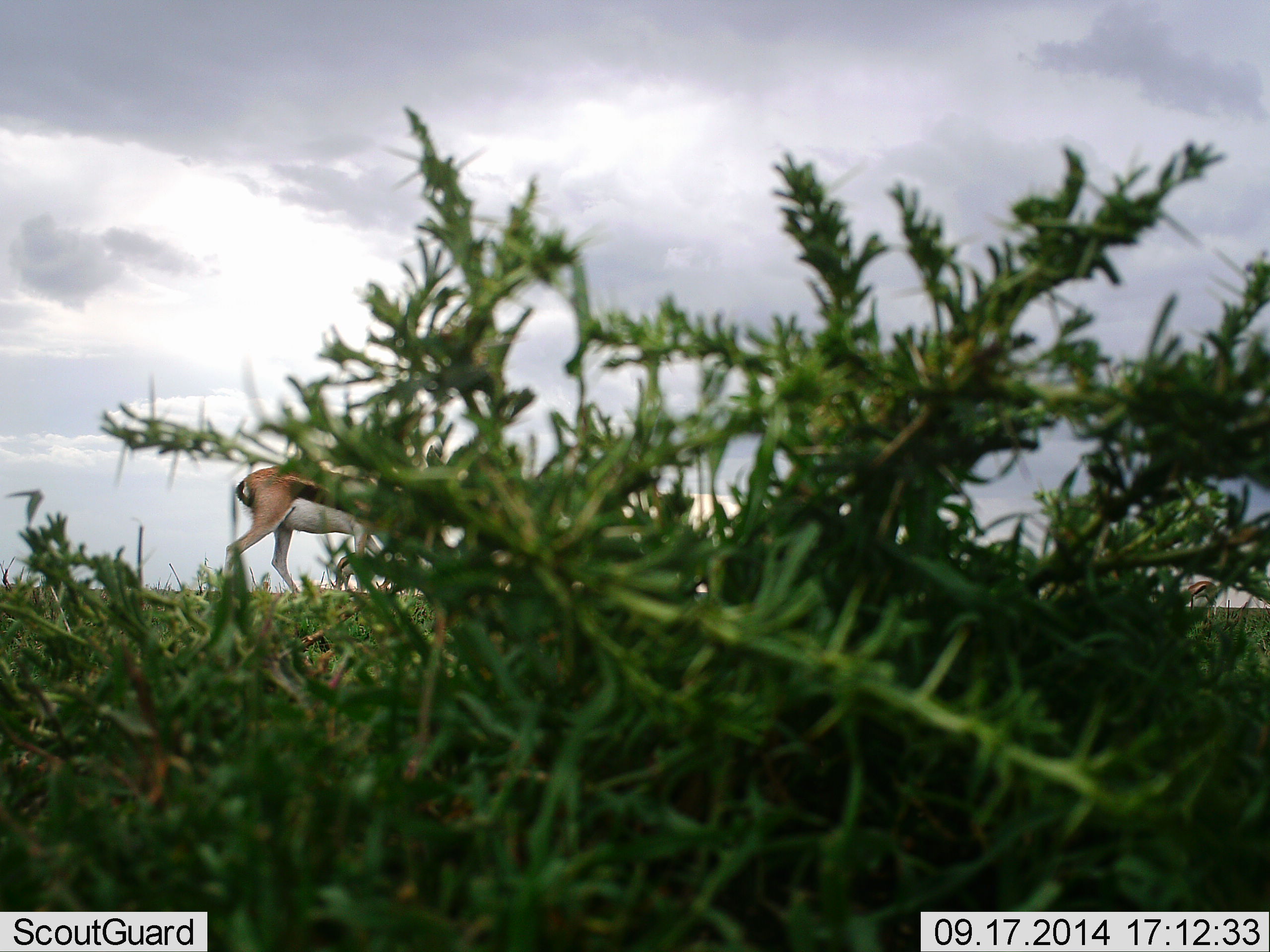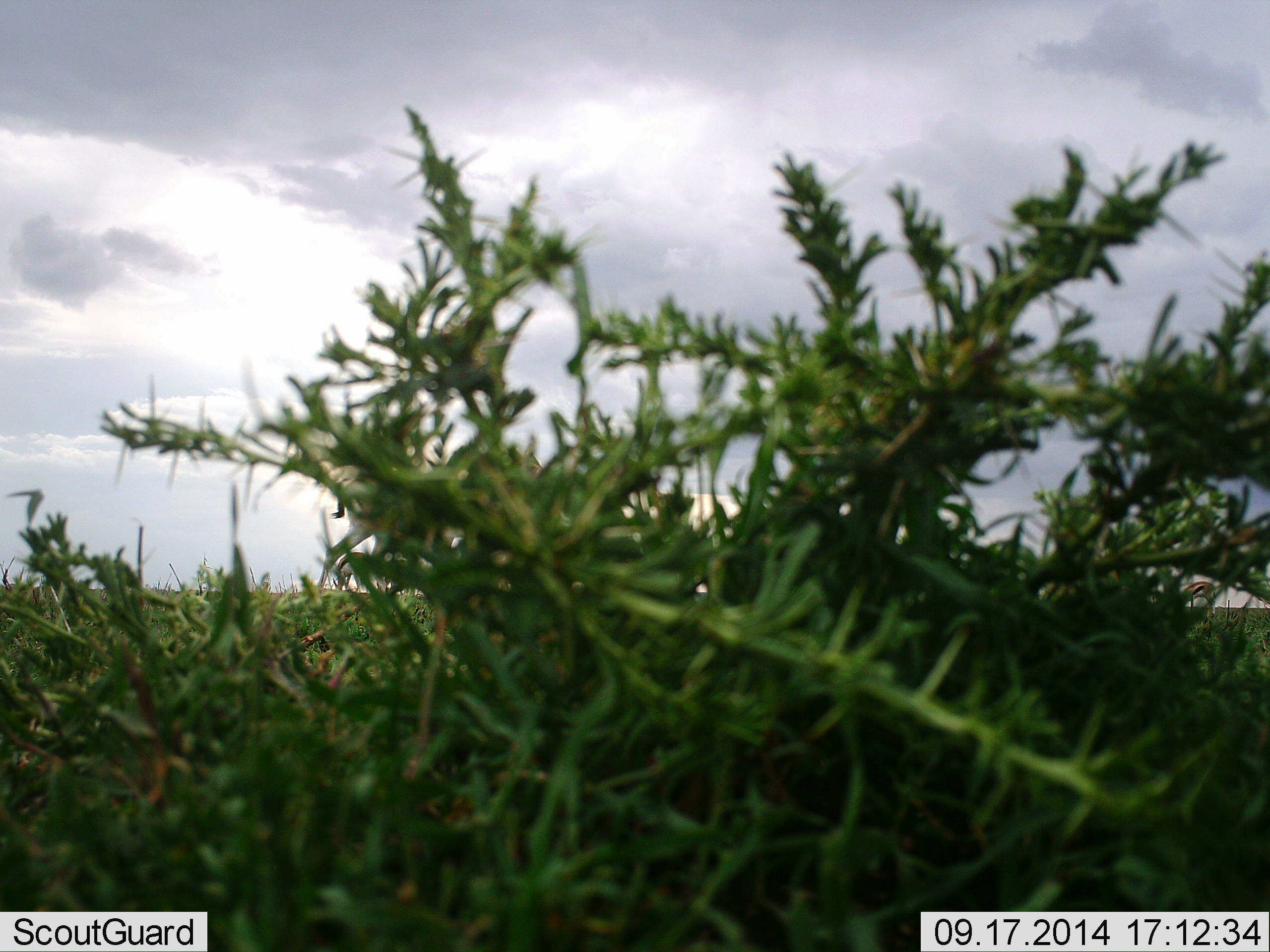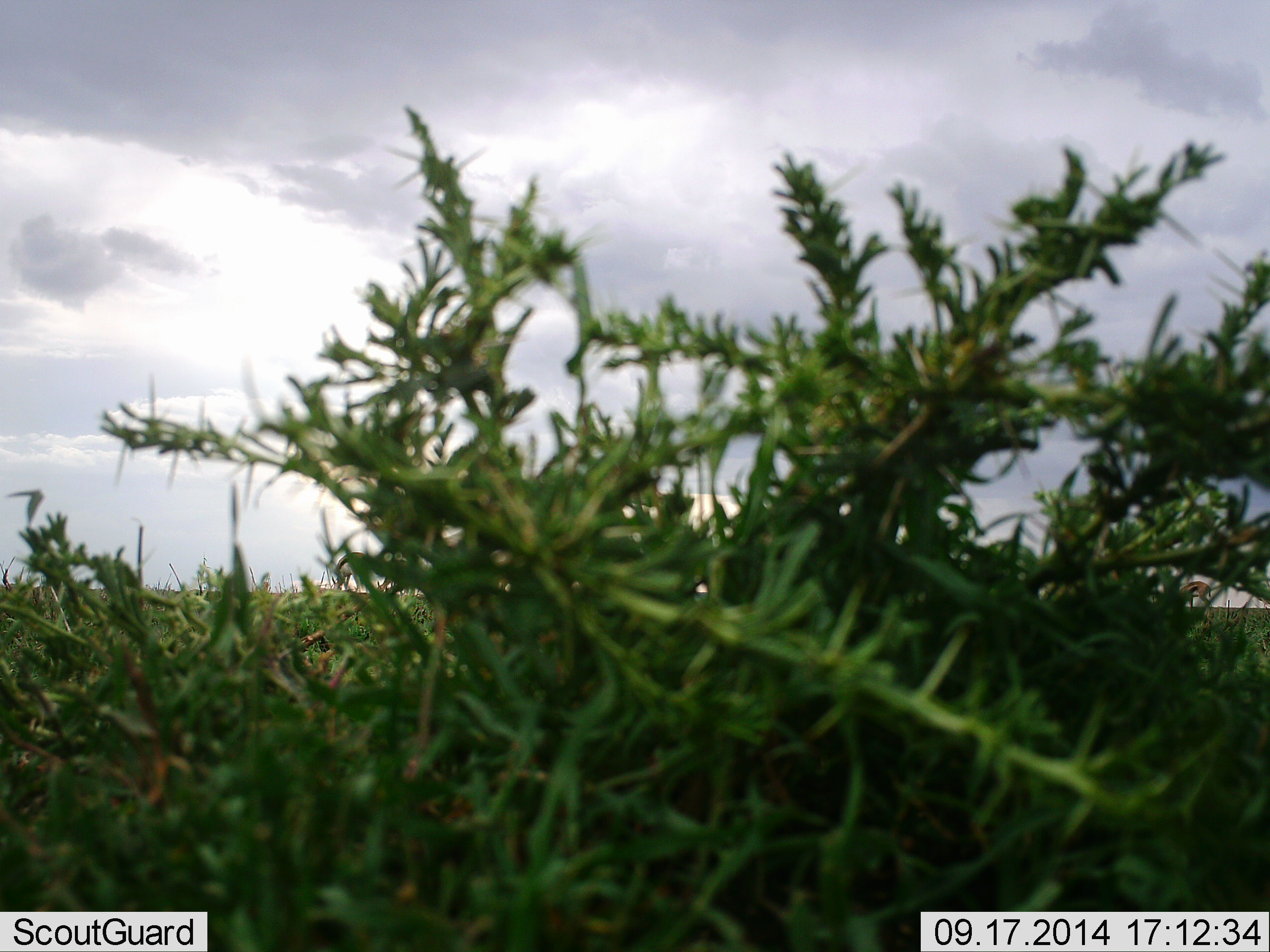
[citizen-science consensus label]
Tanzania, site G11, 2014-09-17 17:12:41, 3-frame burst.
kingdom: Animalia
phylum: Chordata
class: Mammalia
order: Artiodactyla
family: Bovidae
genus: Eudorcas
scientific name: Eudorcas thomsonii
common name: thomson's gazelle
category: gazellethomsons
Gazellethomsons (thomson's gazelle) (Eudorcas thomsonii), count 1. Behavior (volunteer vote fractions): standing 0%, resting 0%, moving 90%, interacting 0%. Young present (vote fraction): 0%. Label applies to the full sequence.